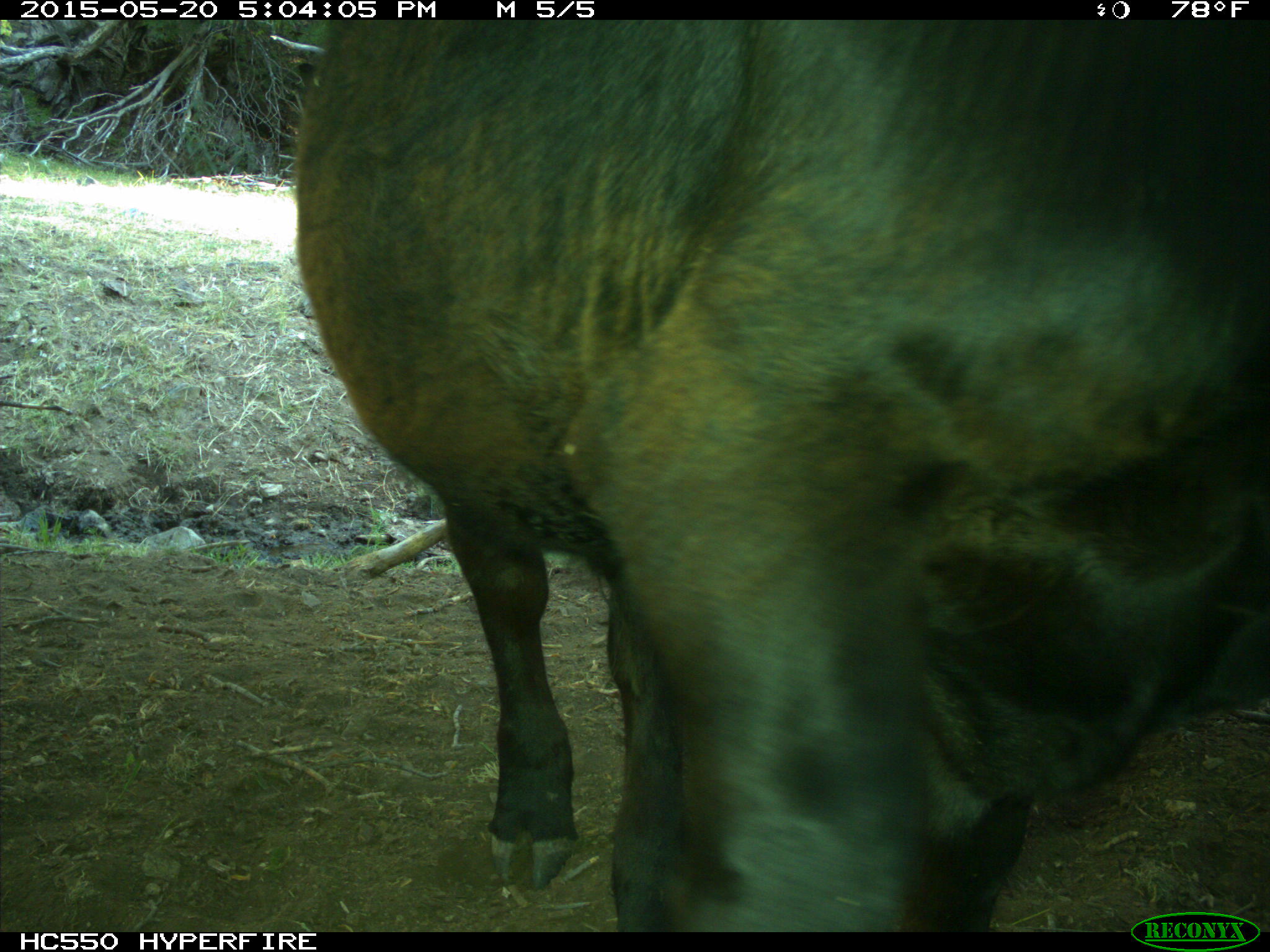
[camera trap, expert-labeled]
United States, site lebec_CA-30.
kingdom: Animalia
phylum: Chordata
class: Mammalia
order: Artiodactyla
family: Bovidae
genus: Bos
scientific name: Bos taurus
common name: domestic cow